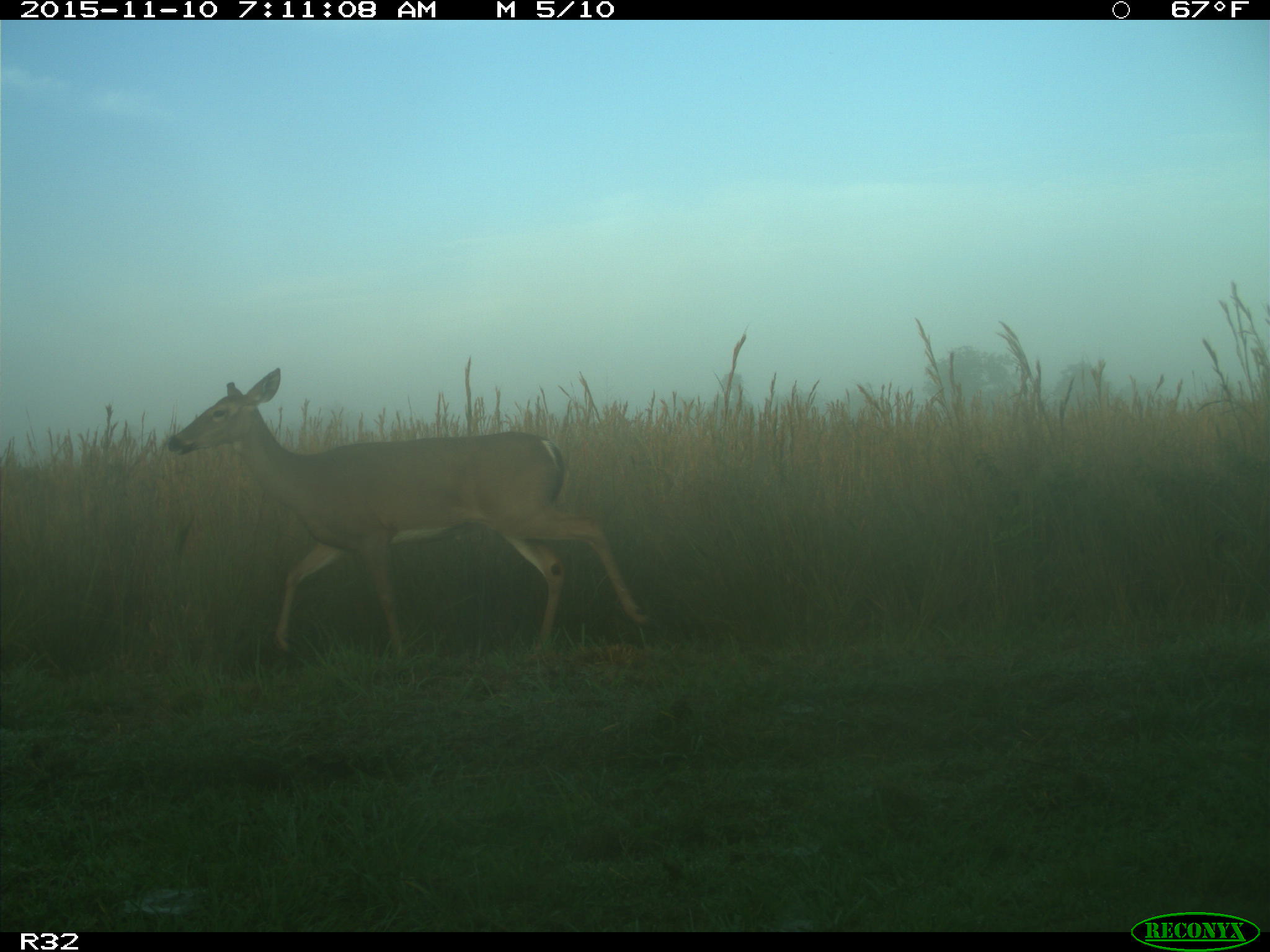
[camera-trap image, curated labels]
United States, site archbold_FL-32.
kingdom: Animalia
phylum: Chordata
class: Mammalia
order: Artiodactyla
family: Cervidae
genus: Odocoileus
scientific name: Odocoileus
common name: deer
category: unidentified deer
Unidentified deer (deer) (Odocoileus).